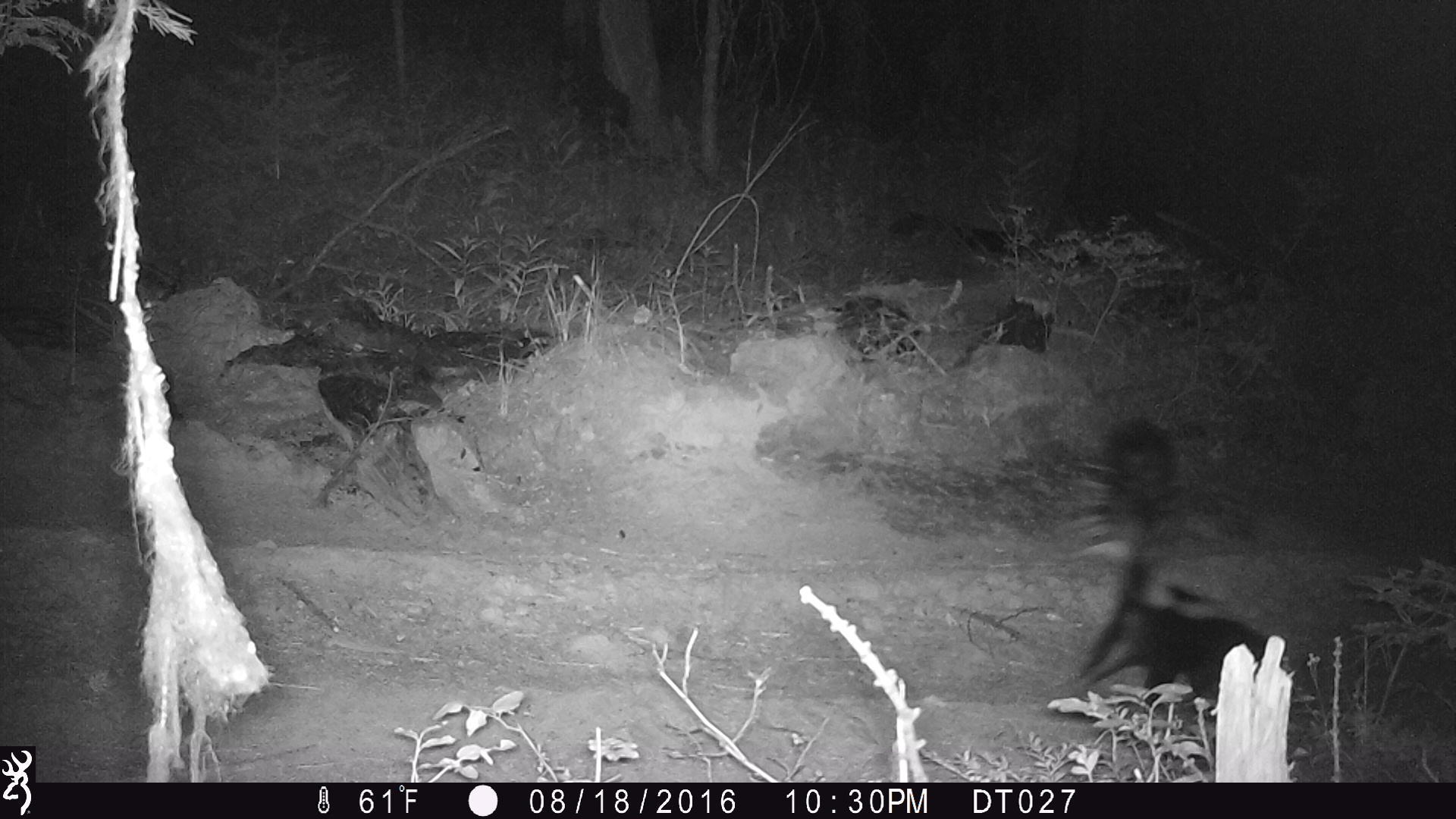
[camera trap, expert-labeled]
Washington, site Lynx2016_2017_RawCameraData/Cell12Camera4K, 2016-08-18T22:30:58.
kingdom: Animalia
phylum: Chordata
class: Mammalia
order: Carnivora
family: Mephitidae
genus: Mephitis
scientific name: Mephitis mephitis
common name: striped skunk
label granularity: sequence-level